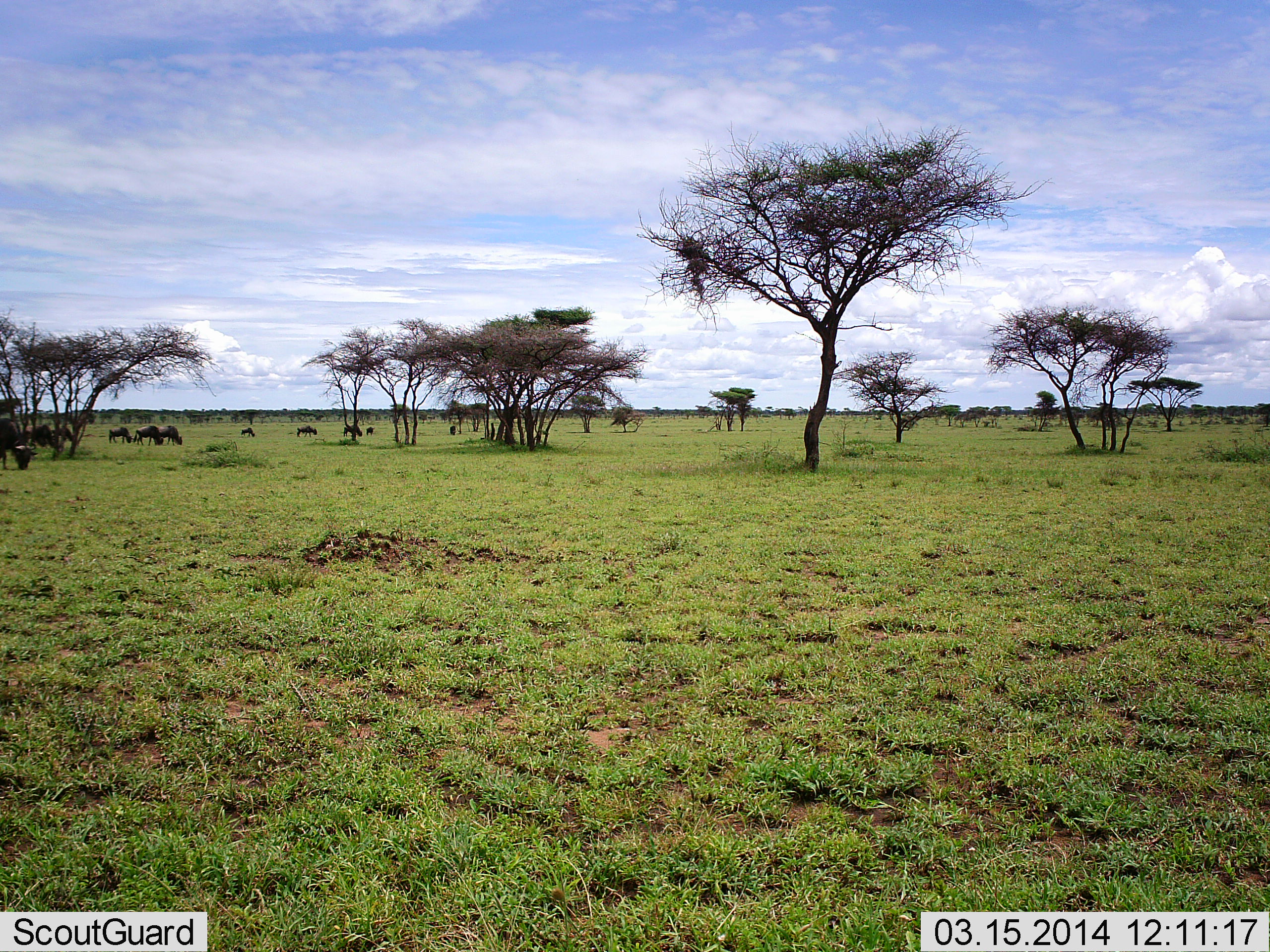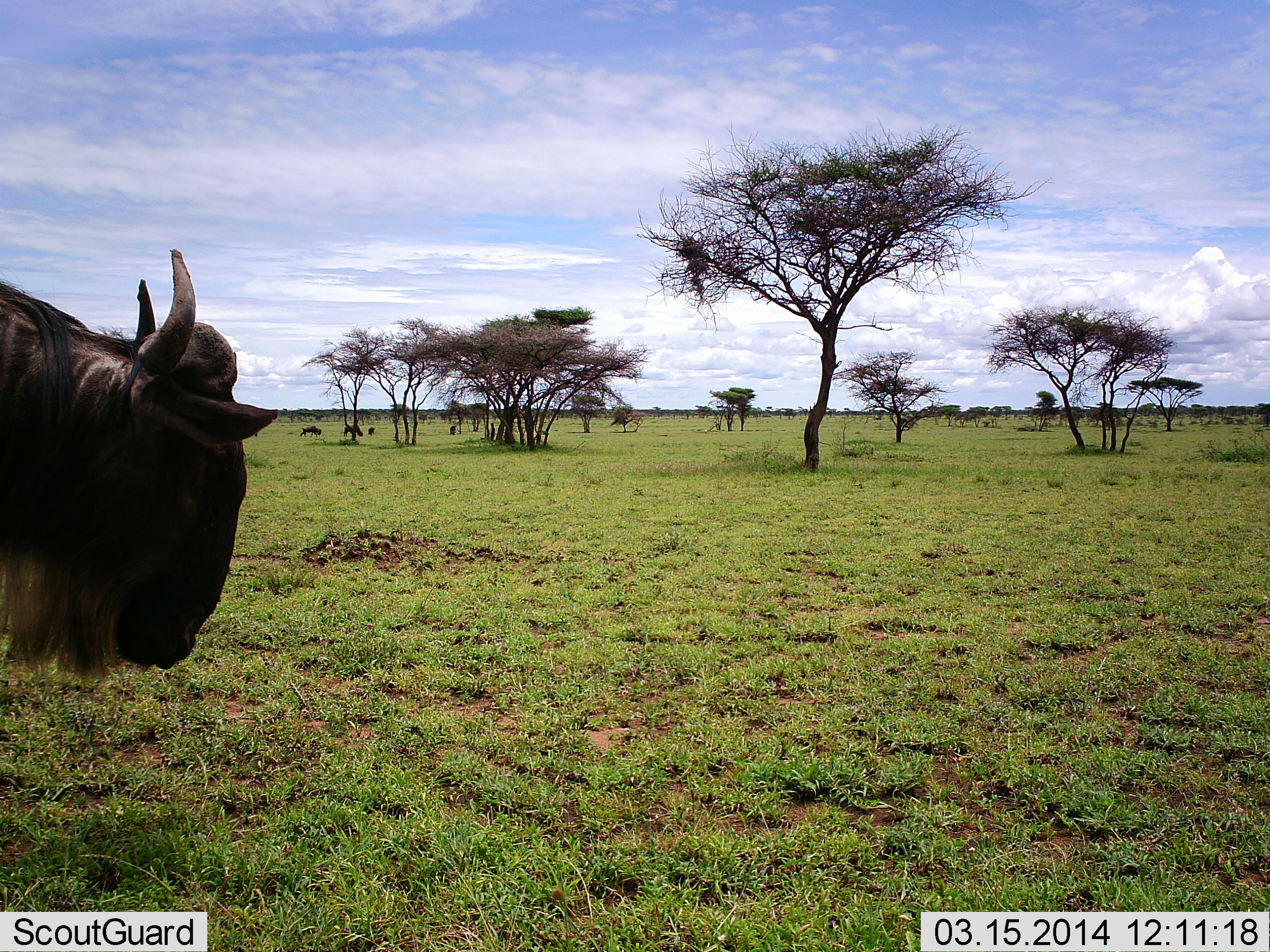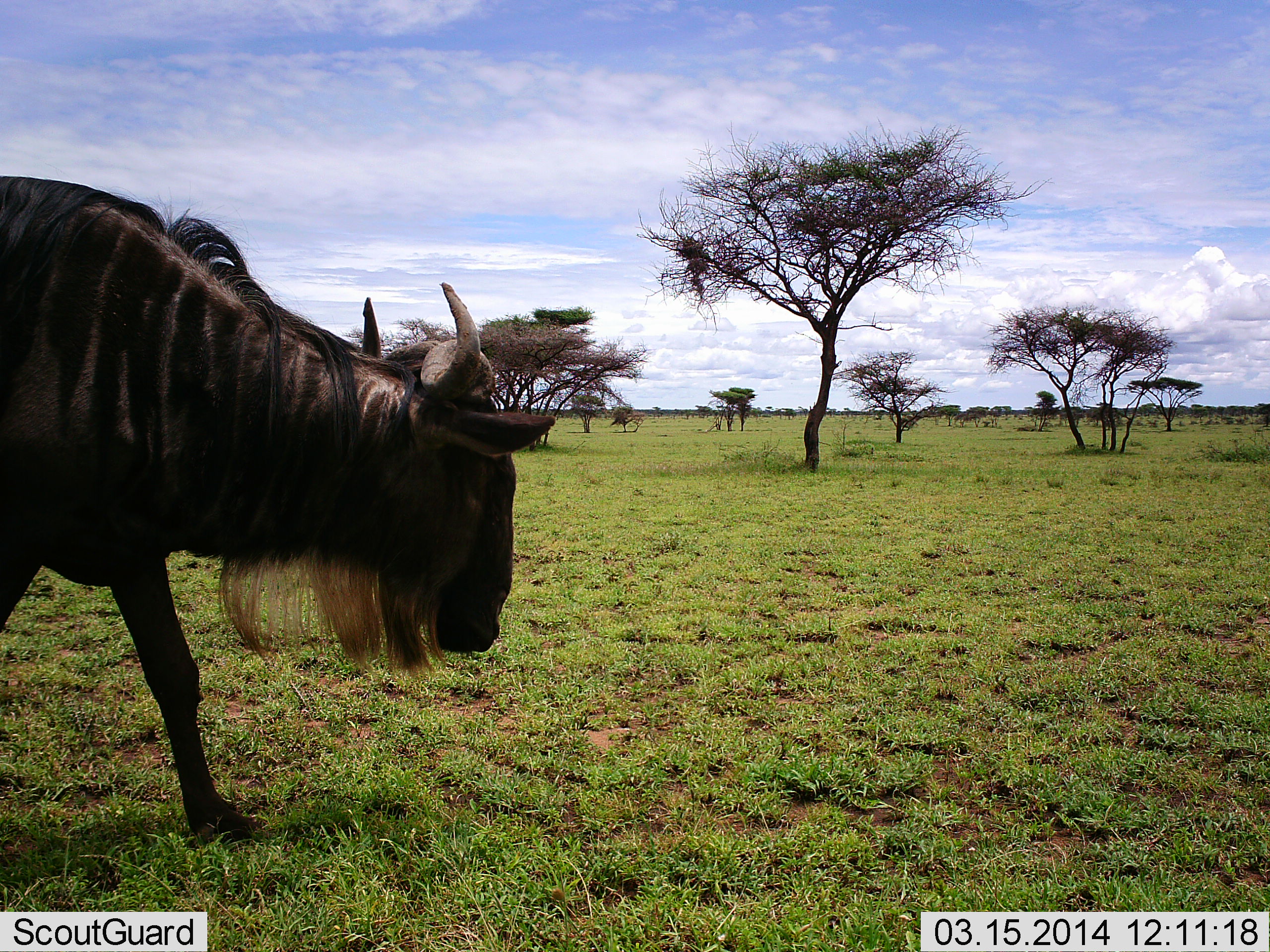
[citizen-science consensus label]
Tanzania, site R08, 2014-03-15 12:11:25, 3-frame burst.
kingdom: Animalia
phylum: Chordata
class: Mammalia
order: Artiodactyla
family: Bovidae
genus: Connochaetes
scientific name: Connochaetes taurinus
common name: blue wildebeest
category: wildebeest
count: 11-50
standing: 30%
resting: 0%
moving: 80%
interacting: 0%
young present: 0%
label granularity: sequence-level